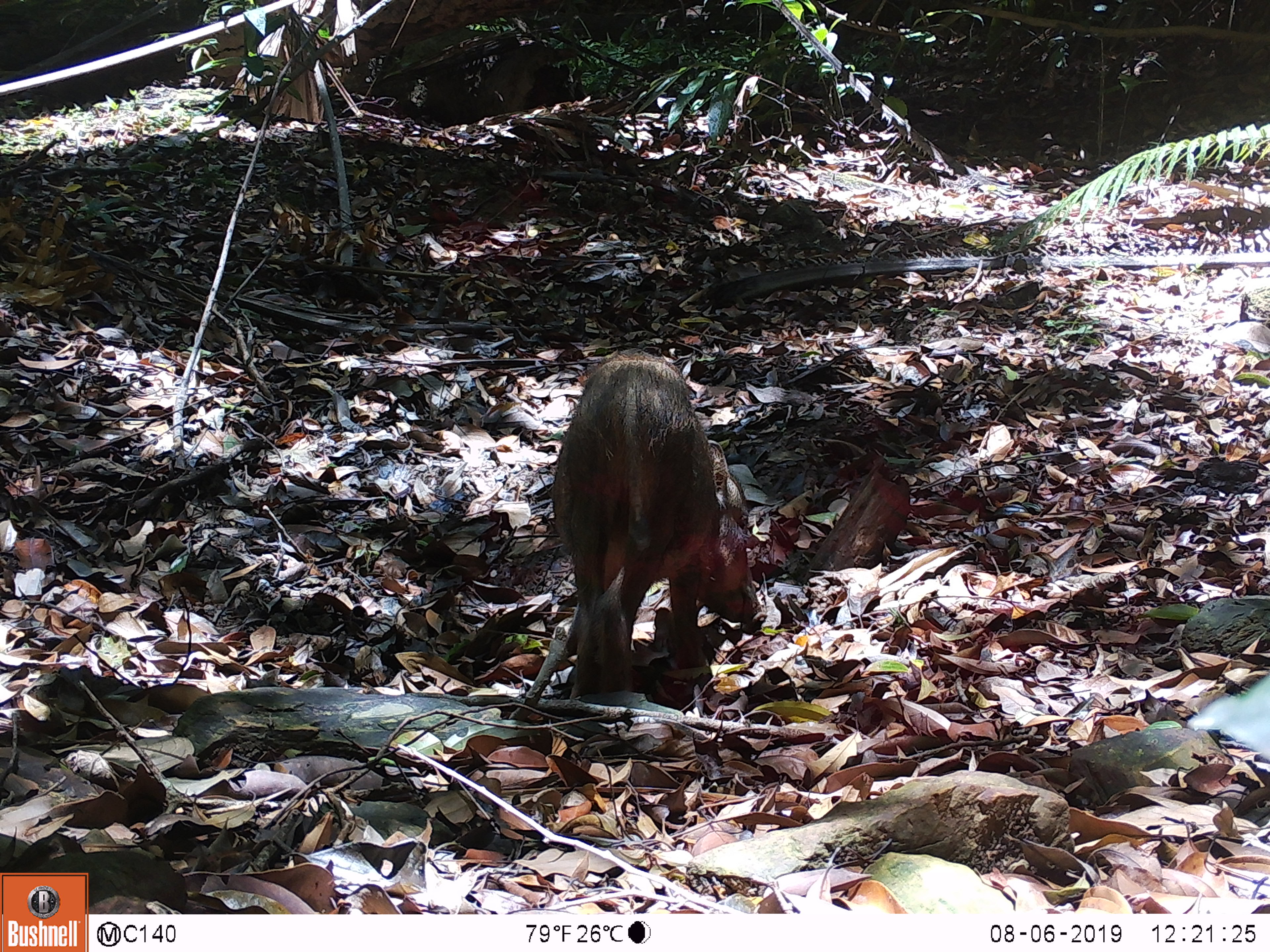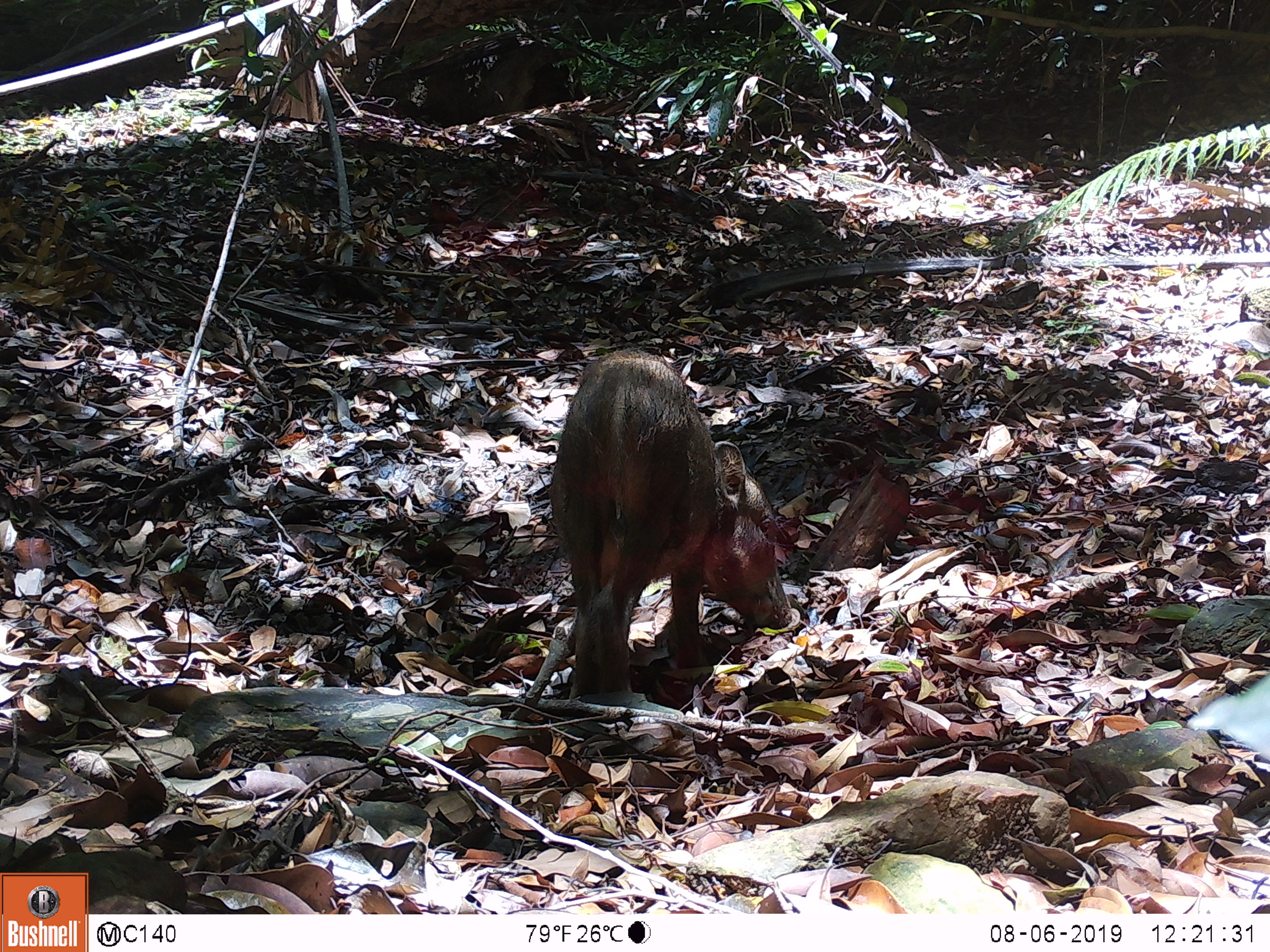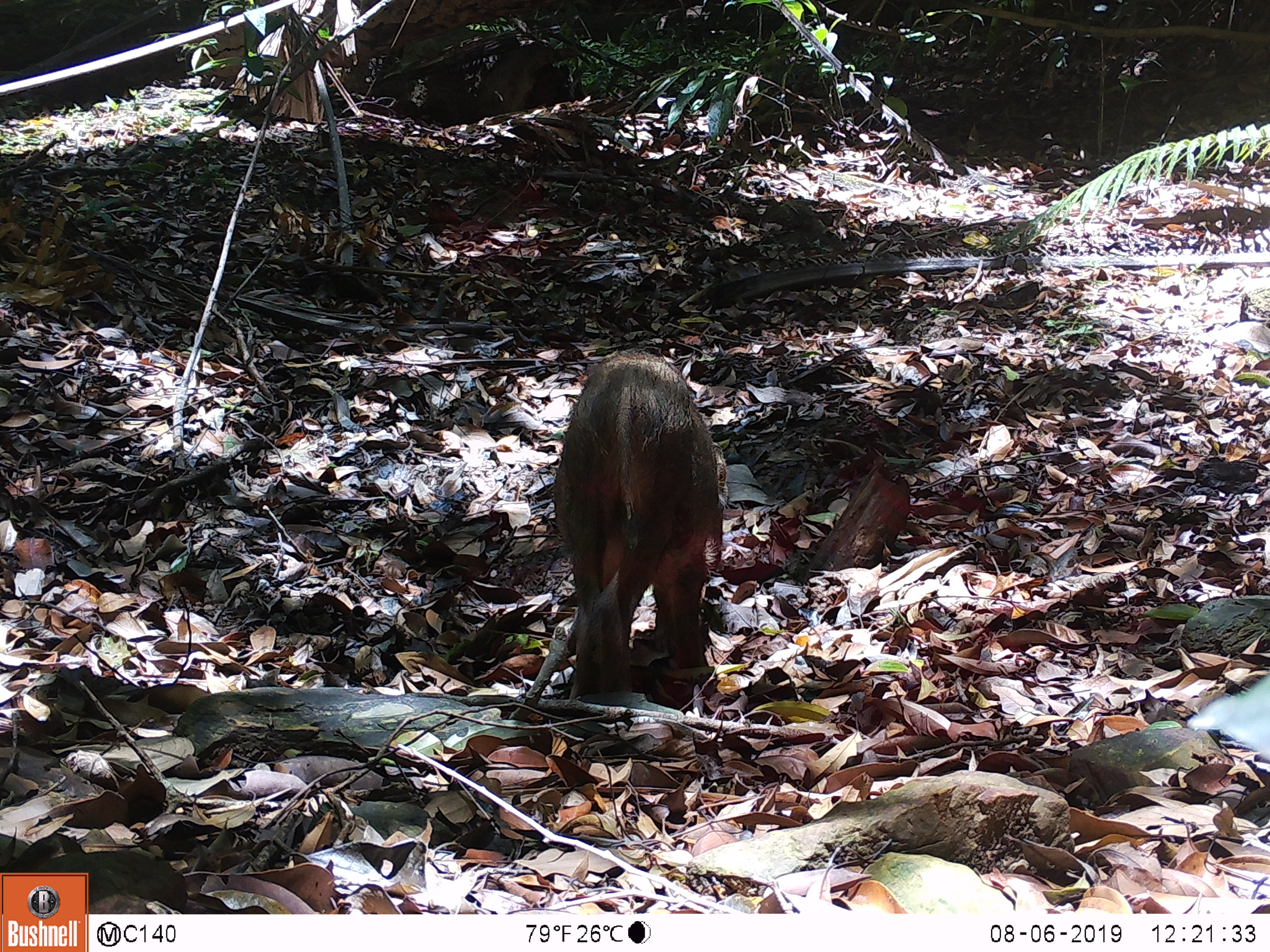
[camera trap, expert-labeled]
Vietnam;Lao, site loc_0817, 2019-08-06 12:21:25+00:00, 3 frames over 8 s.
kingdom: Animalia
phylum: Chordata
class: Mammalia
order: Artiodactyla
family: Suidae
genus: Sus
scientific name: Sus scrofa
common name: eurasian wild pig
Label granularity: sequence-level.